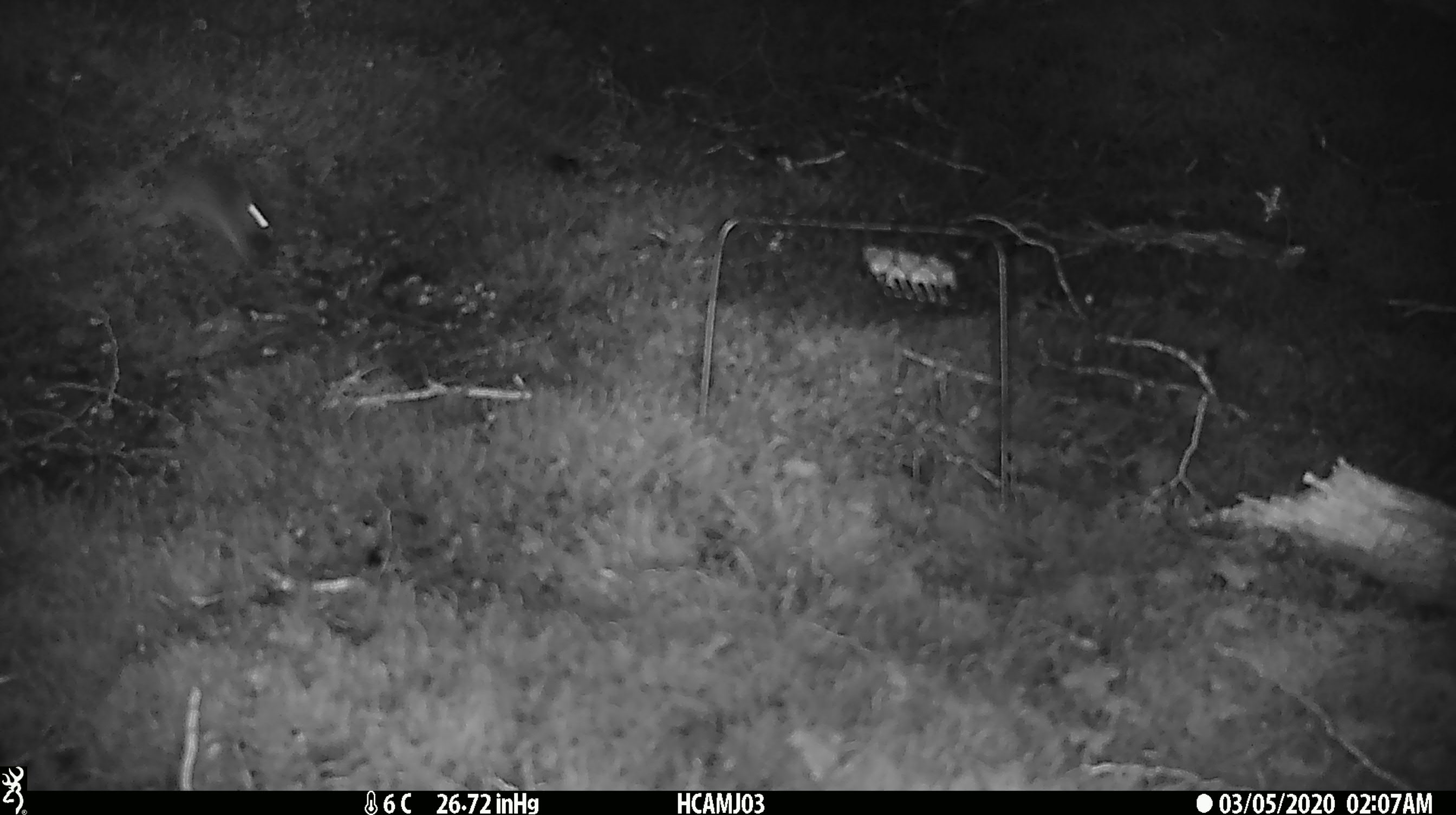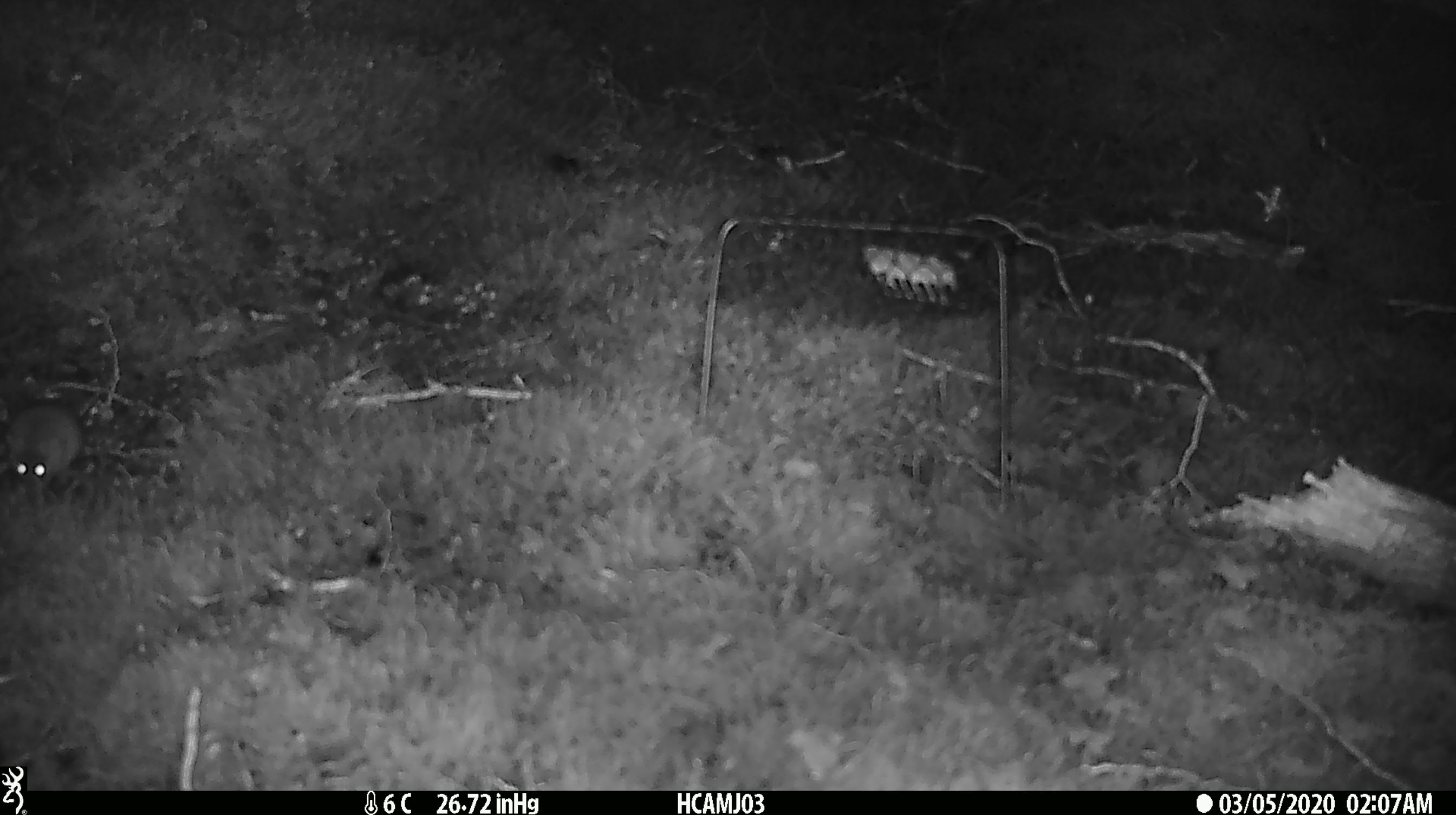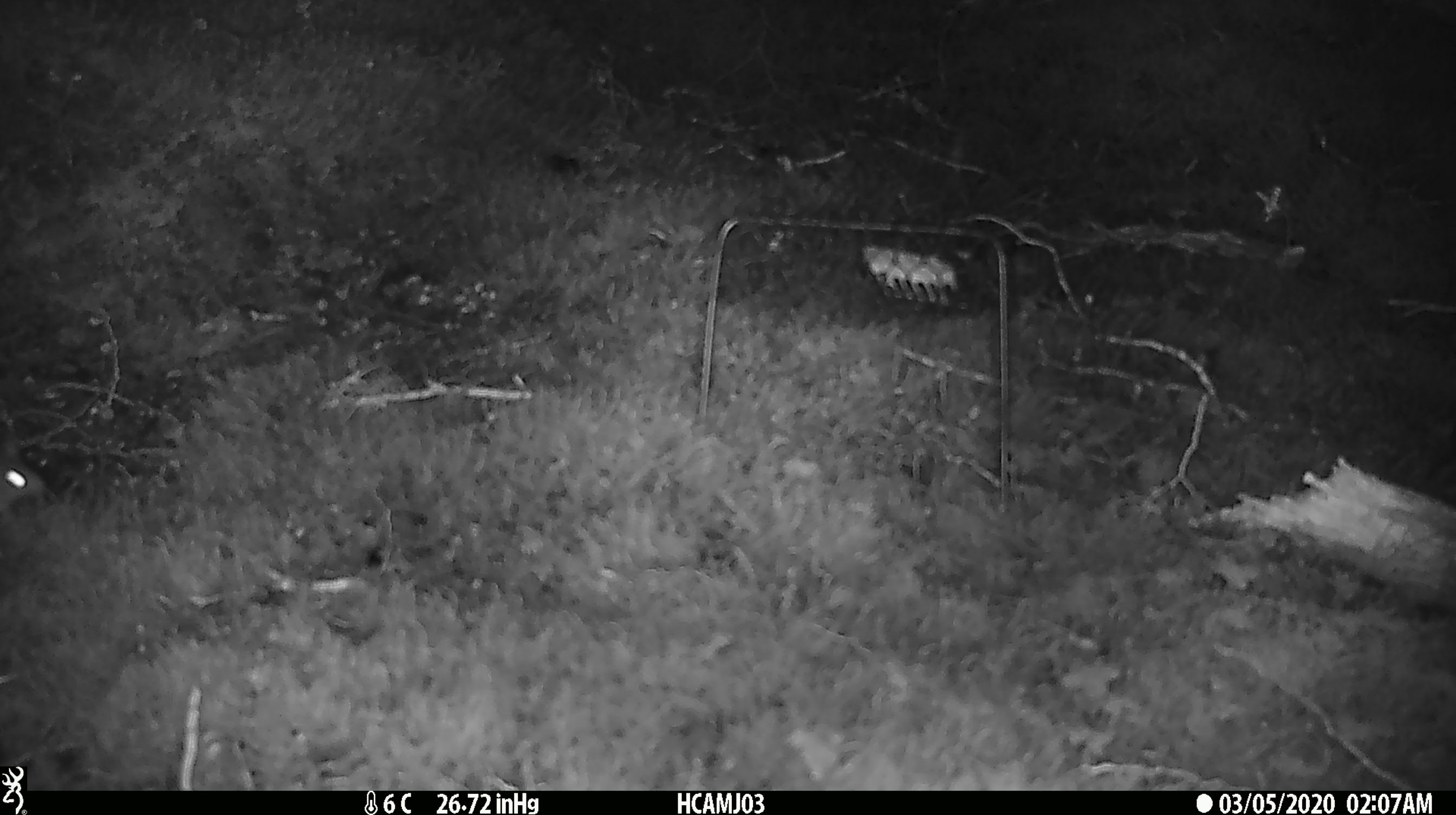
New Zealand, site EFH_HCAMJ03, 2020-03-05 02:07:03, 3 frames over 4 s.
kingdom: Animalia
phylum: Chordata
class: Mammalia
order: Rodentia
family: Muridae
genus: Mus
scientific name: Mus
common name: mouse